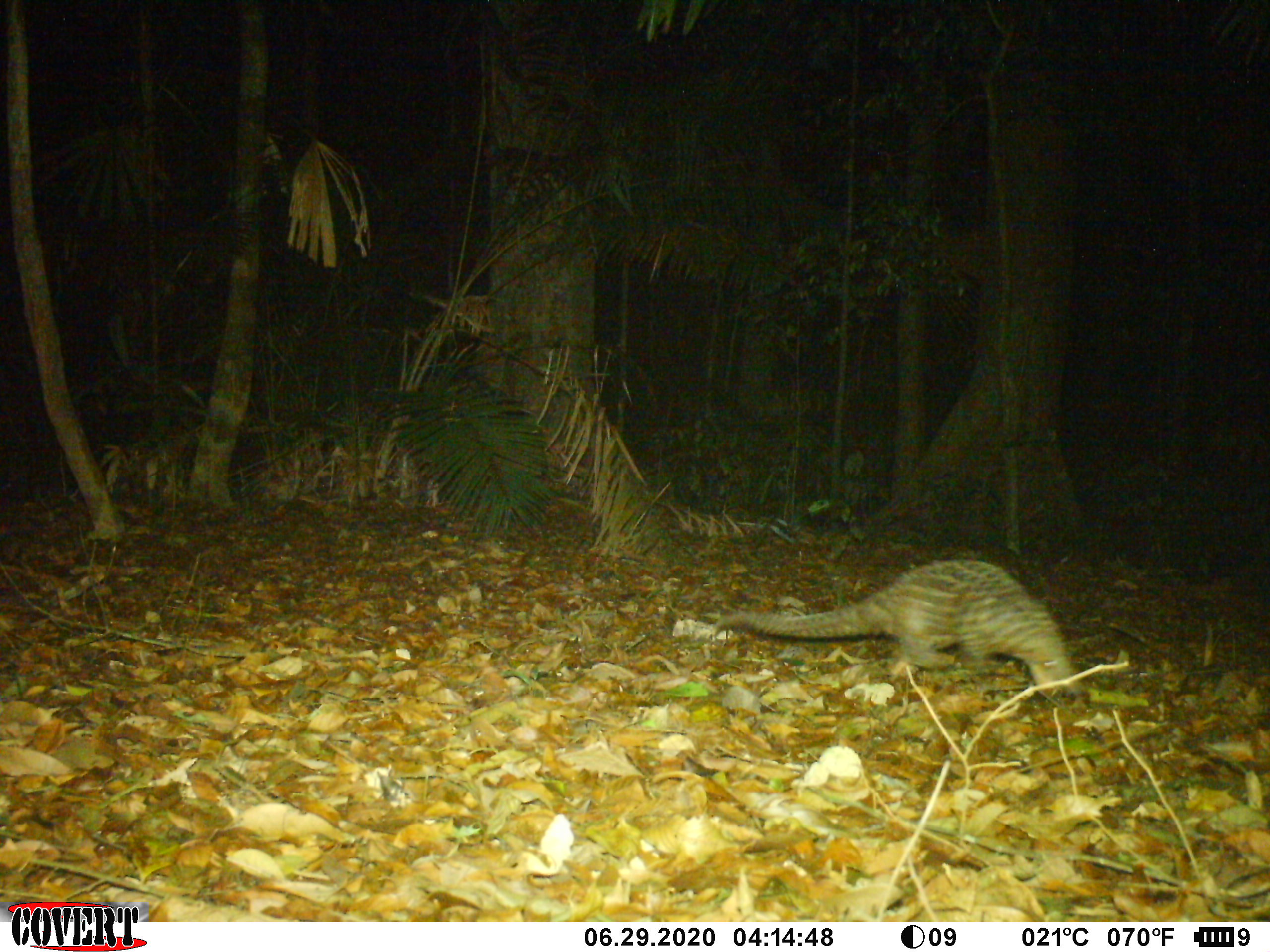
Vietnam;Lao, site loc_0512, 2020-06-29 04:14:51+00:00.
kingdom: Animalia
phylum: Chordata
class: Mammalia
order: Pholidota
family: Manidae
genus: Manis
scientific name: Manis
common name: asian pangolins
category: pangolin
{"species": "pangolin (asian pangolins) (Manis)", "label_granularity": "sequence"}